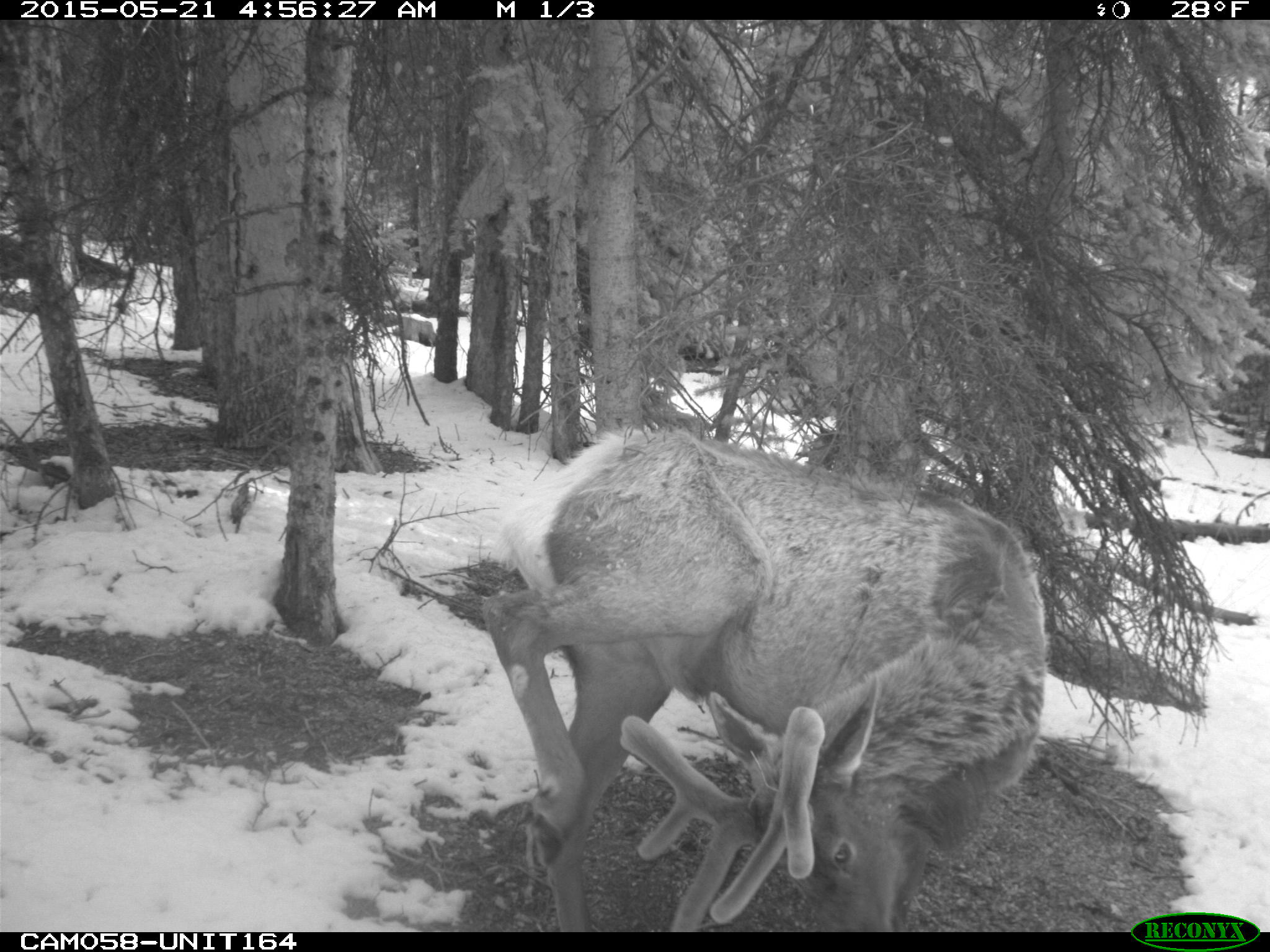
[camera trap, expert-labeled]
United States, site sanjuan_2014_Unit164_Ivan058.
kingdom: Animalia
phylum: Chordata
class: Mammalia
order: Artiodactyla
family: Cervidae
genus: Cervus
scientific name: Cervus elaphus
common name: red deer